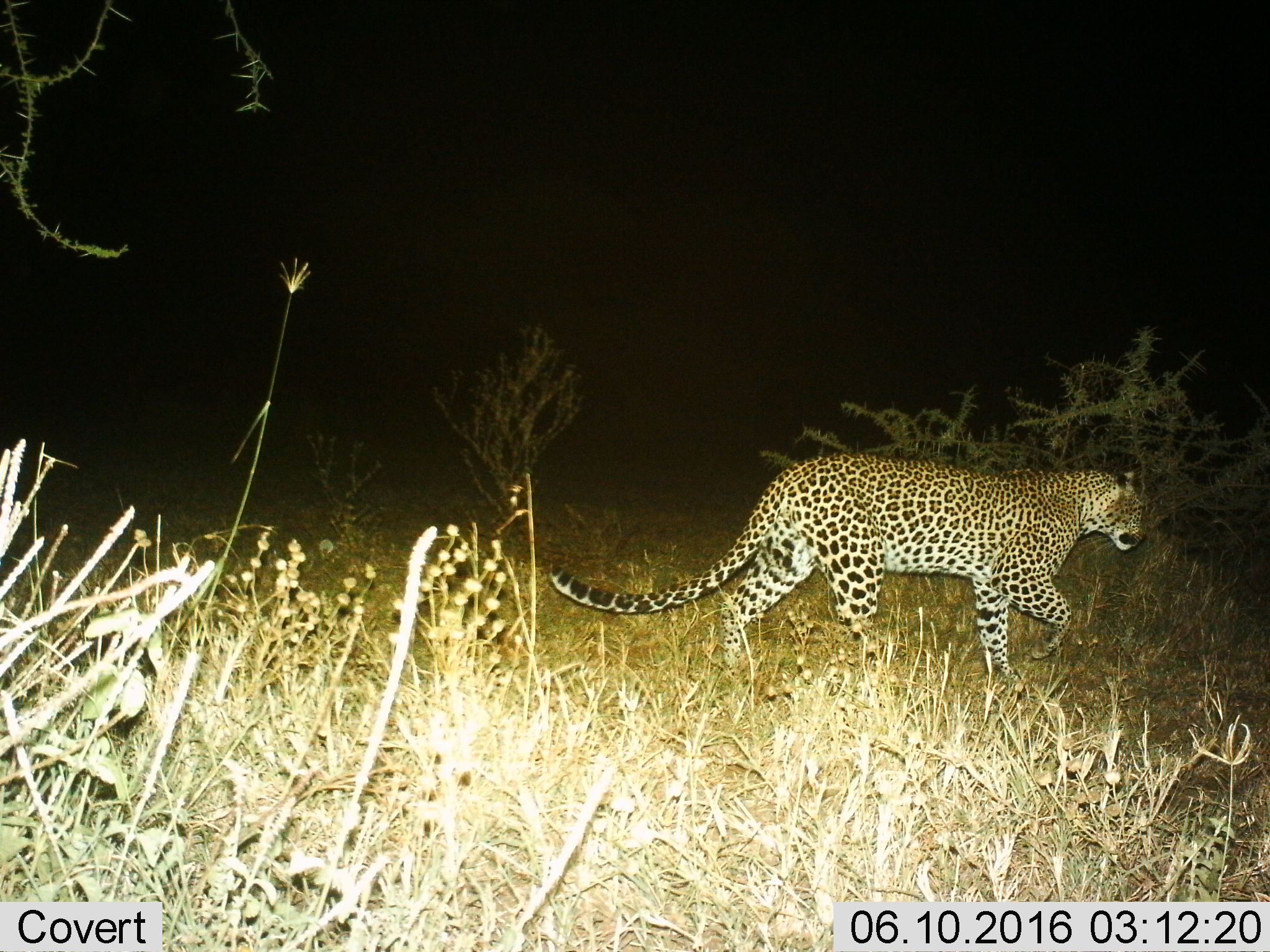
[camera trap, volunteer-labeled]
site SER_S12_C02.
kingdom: Animalia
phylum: Chordata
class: Mammalia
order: Carnivora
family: Felidae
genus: Panthera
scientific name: Panthera pardus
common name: leopard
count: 1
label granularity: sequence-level